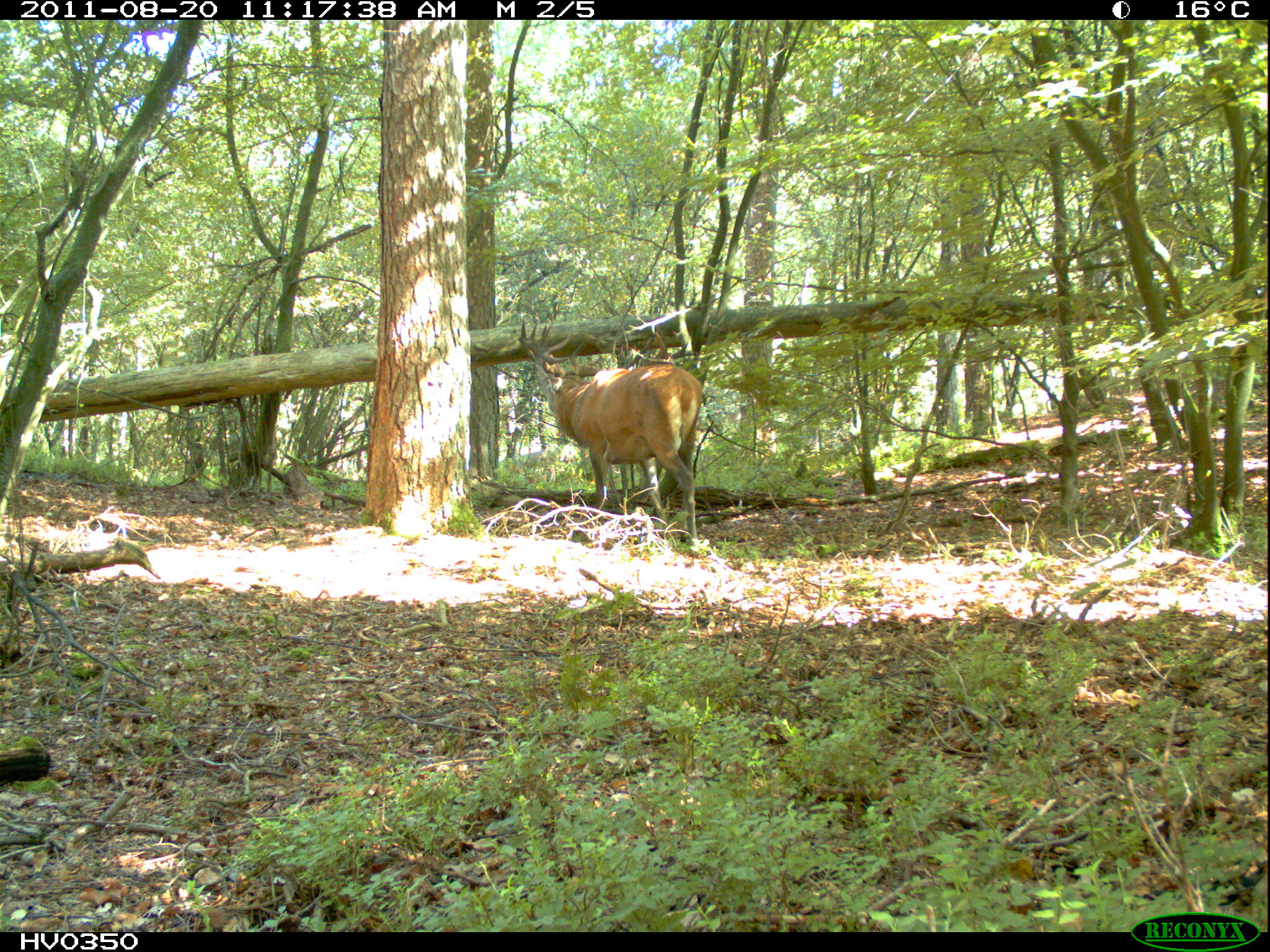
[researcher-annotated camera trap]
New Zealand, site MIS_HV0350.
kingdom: Animalia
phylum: Chordata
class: Mammalia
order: Artiodactyla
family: Cervidae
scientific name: Cervidae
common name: deer